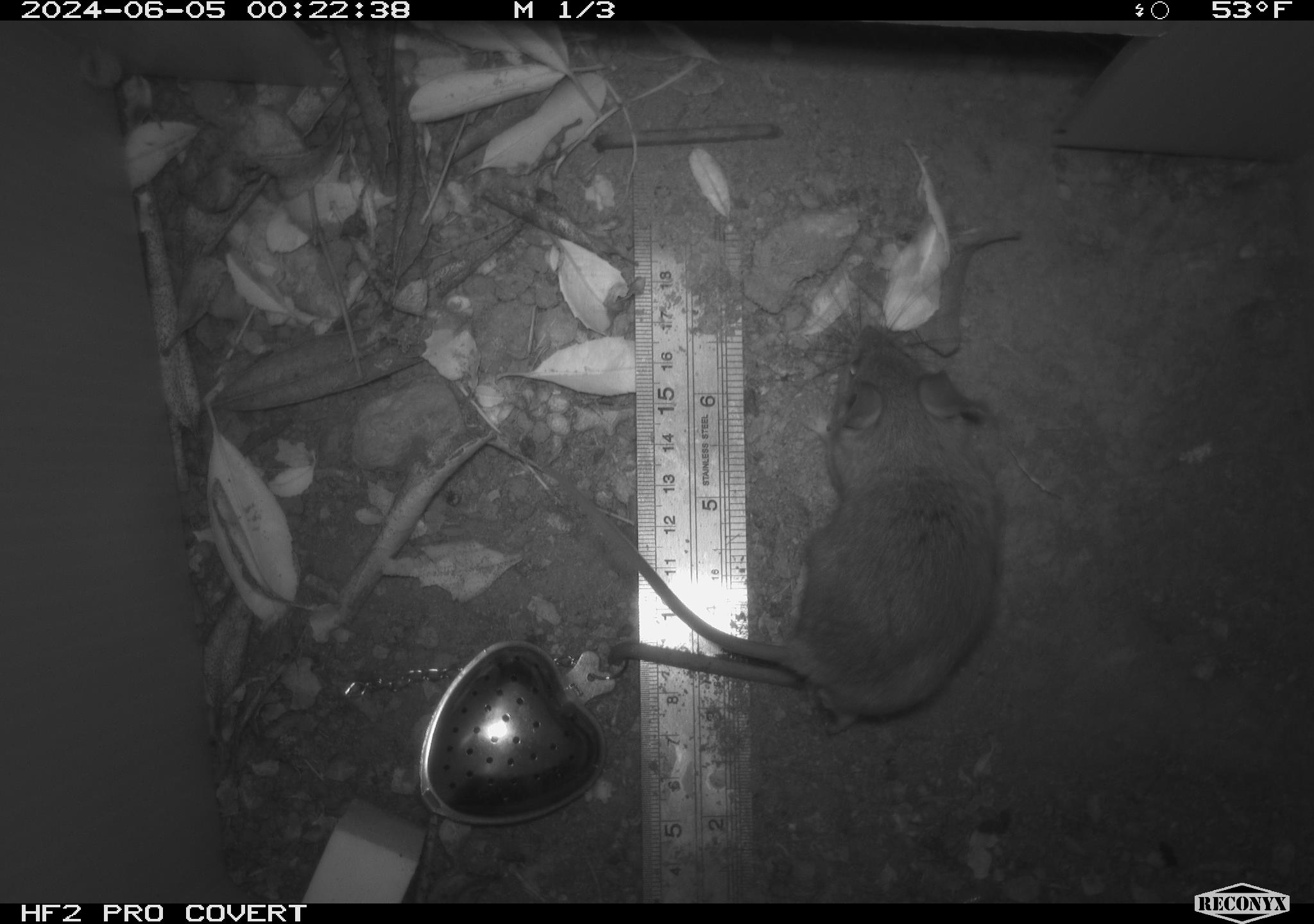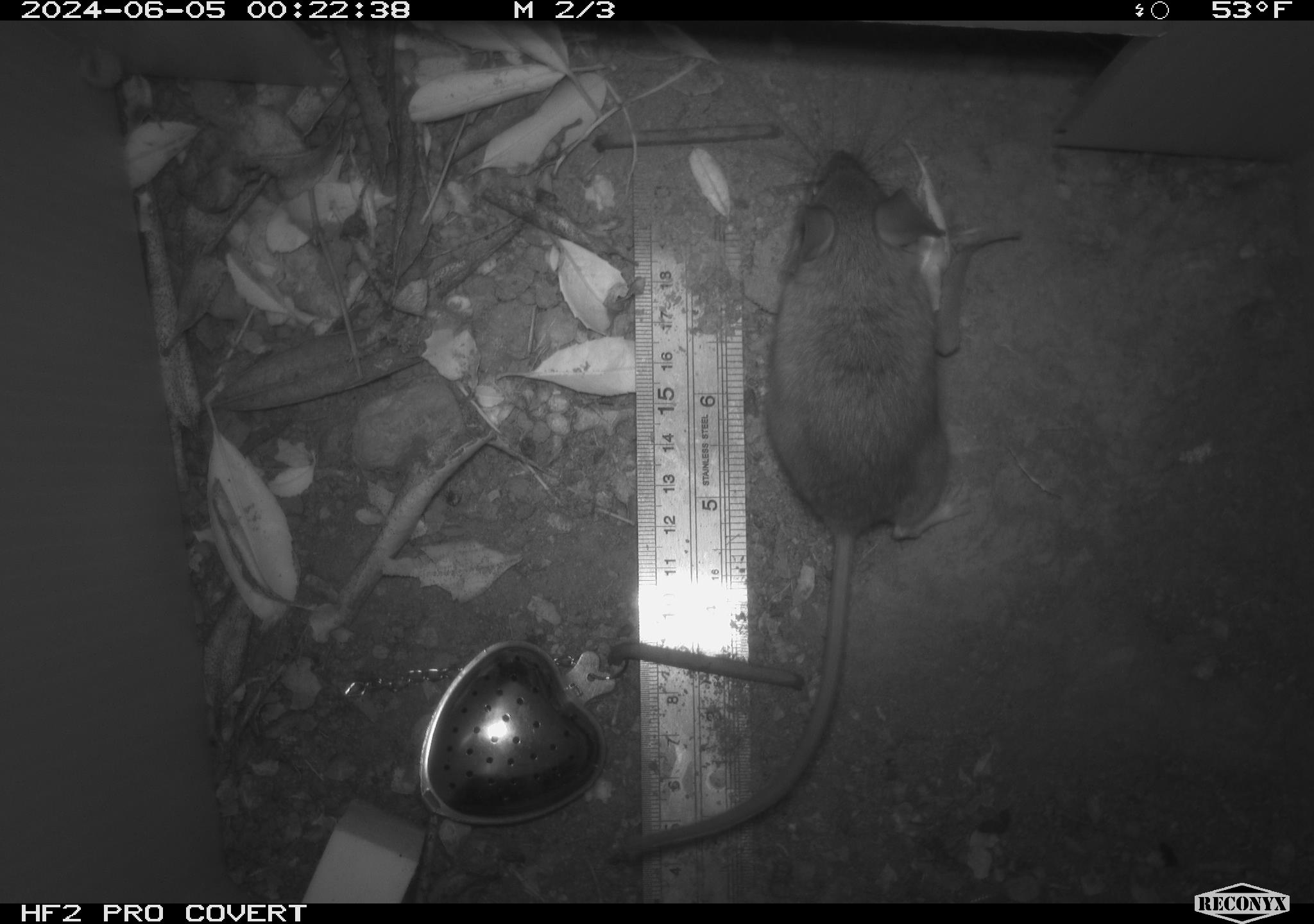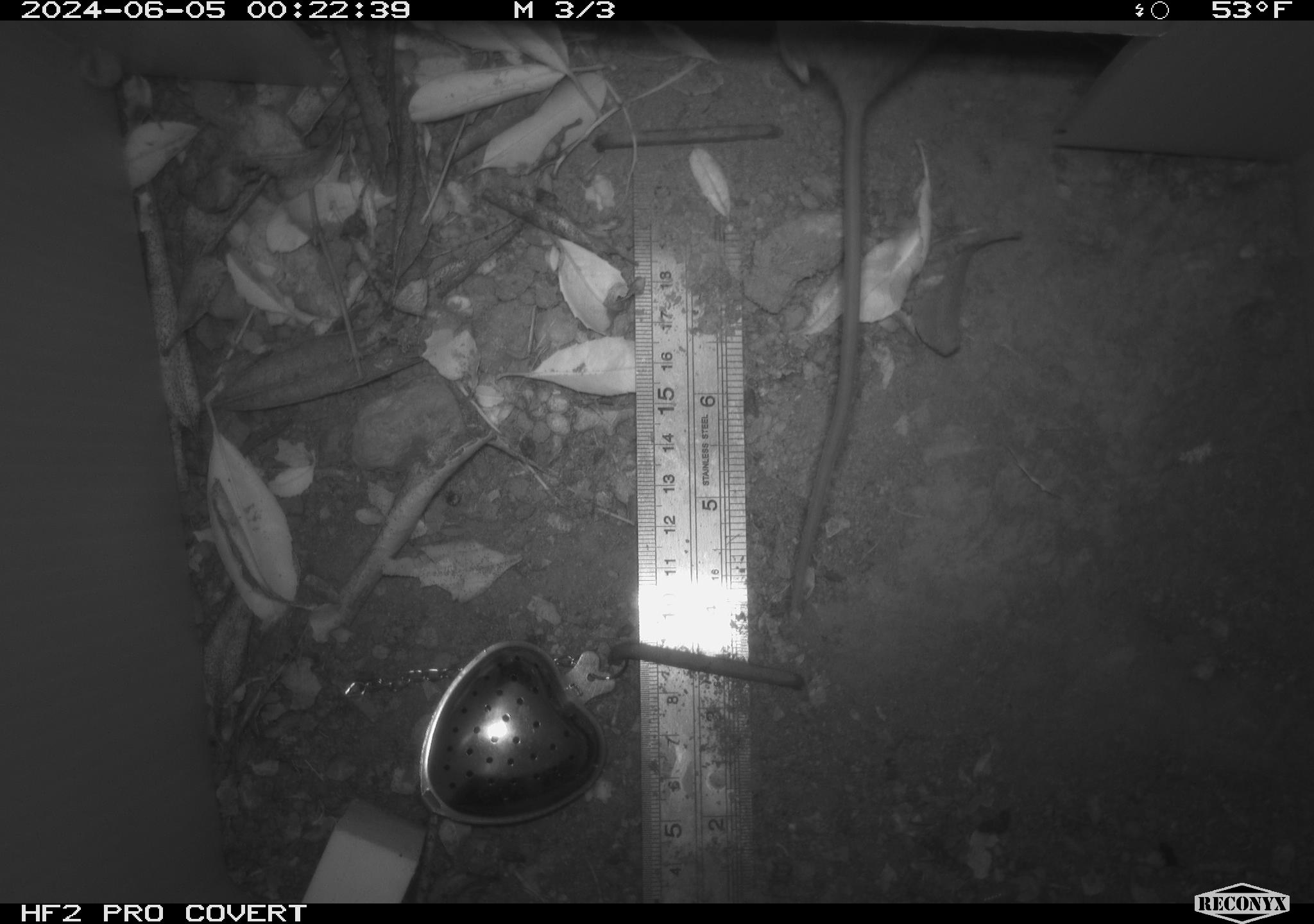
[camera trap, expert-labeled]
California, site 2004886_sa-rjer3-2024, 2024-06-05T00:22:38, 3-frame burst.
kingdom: Animalia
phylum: Chordata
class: Mammalia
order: Rodentia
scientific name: Rodentia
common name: mouse species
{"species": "mouse species (Rodentia)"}